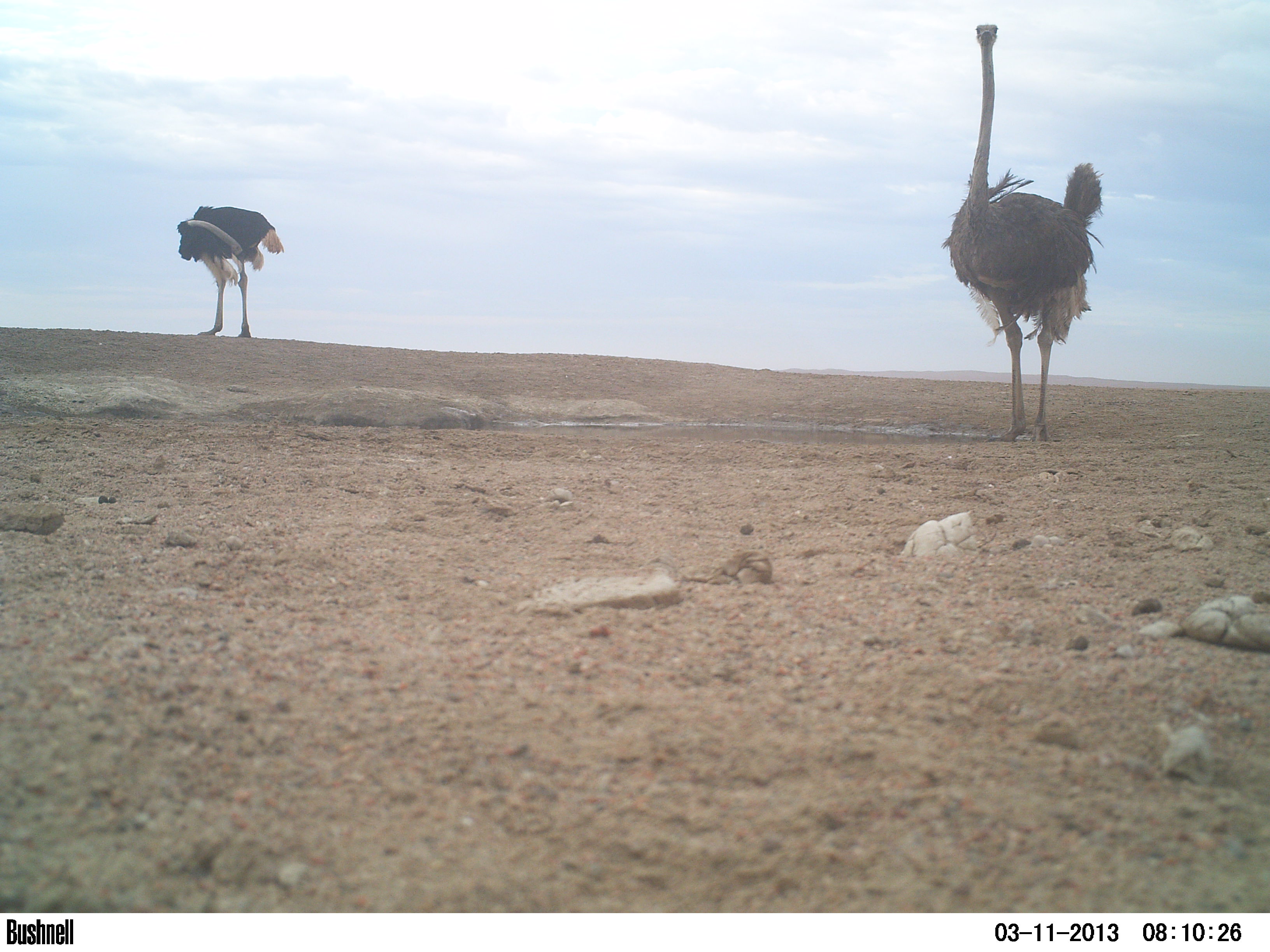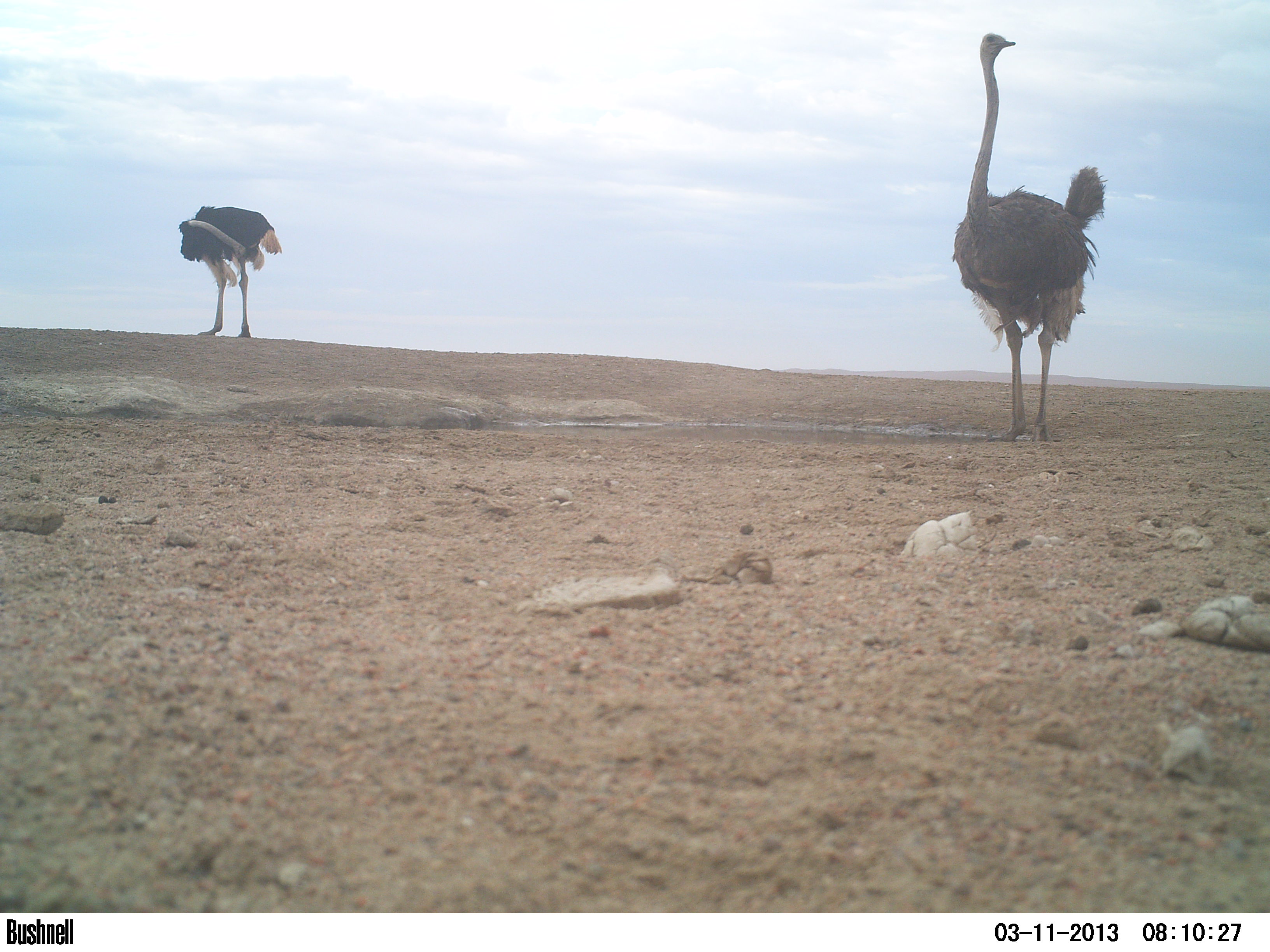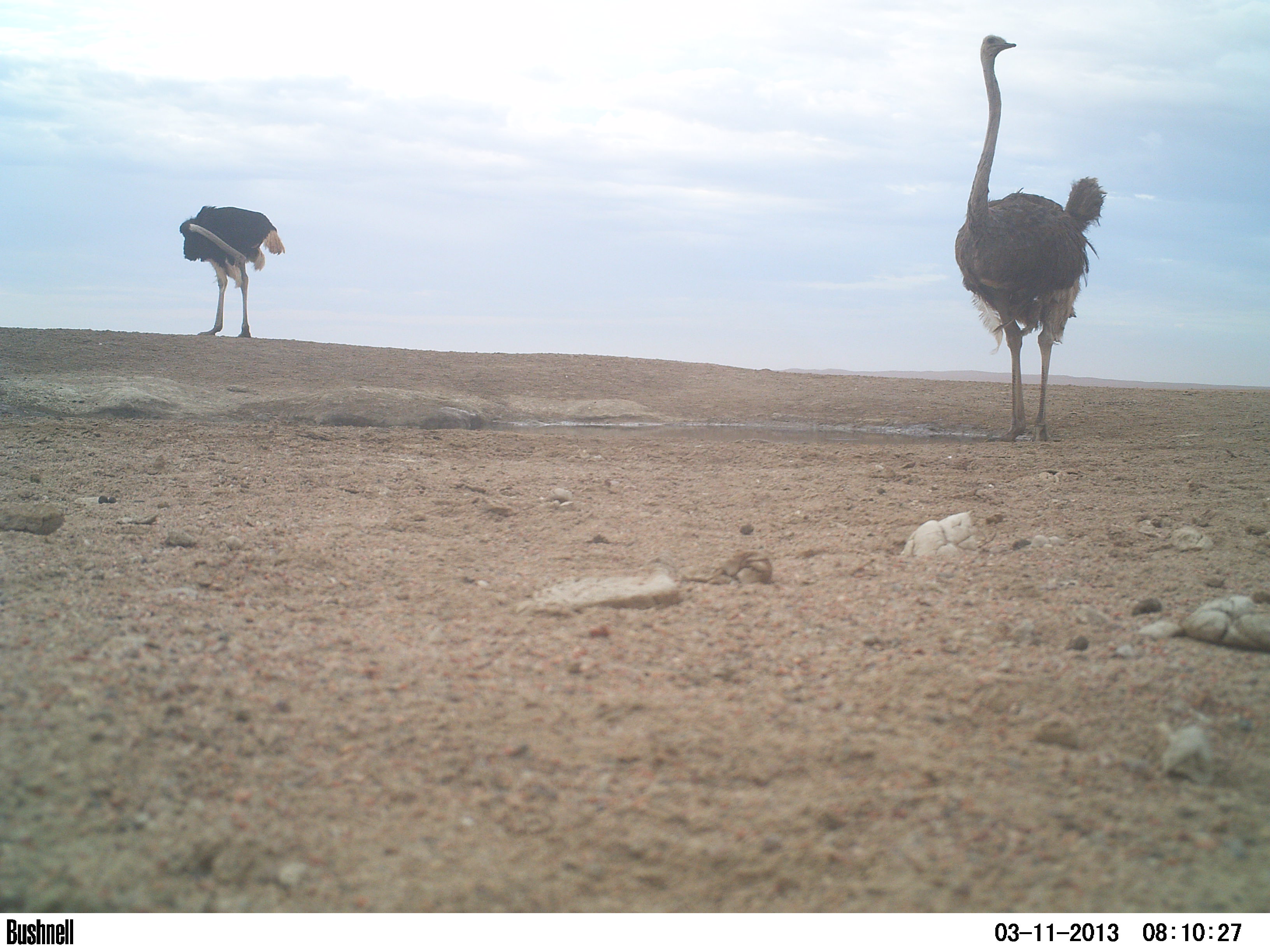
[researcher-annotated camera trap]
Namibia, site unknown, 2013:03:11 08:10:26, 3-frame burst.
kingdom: Animalia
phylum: Chordata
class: Aves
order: Struthioniformes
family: Struthionidae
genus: Struthio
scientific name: Struthio camelus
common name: common ostrich